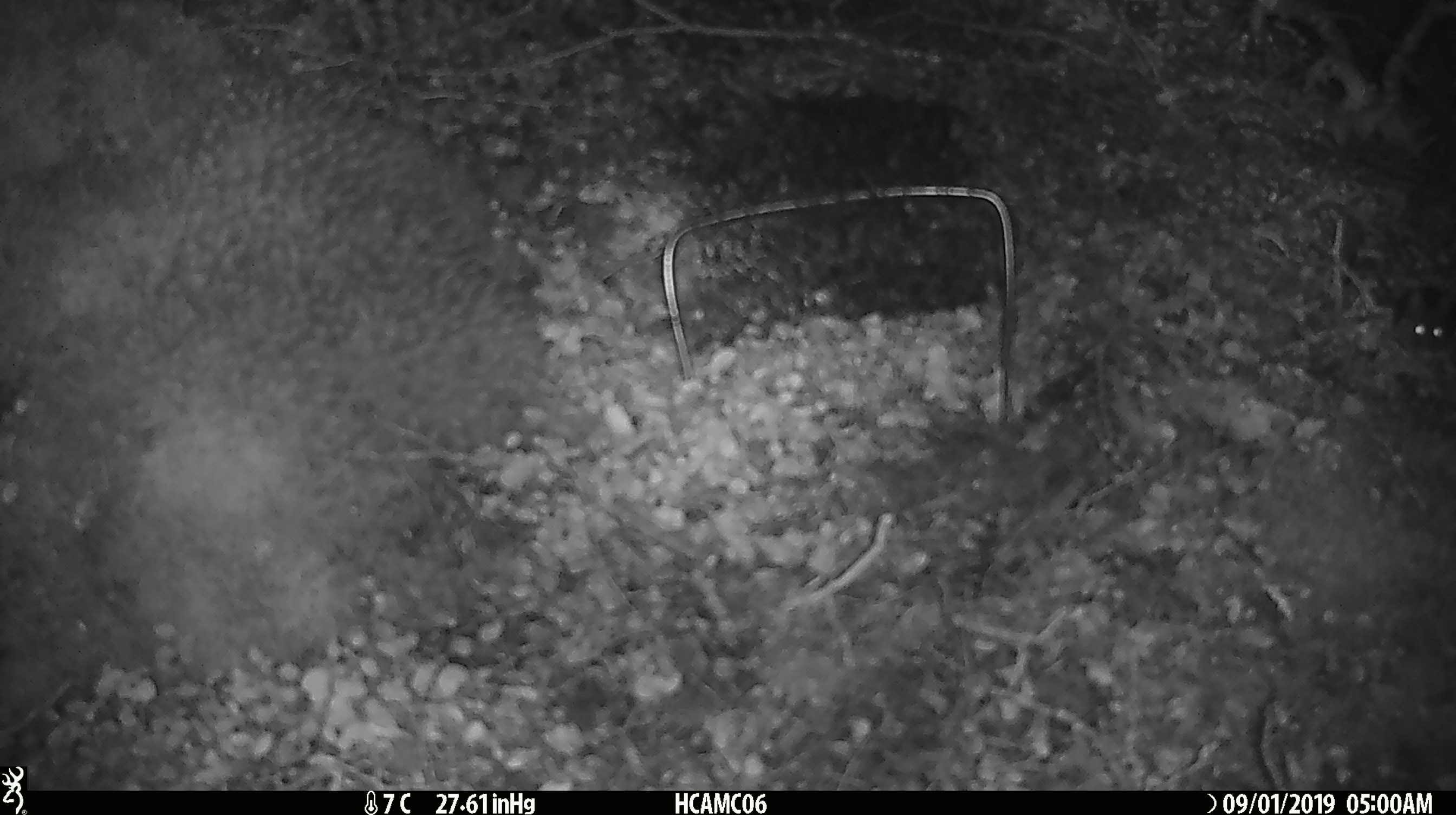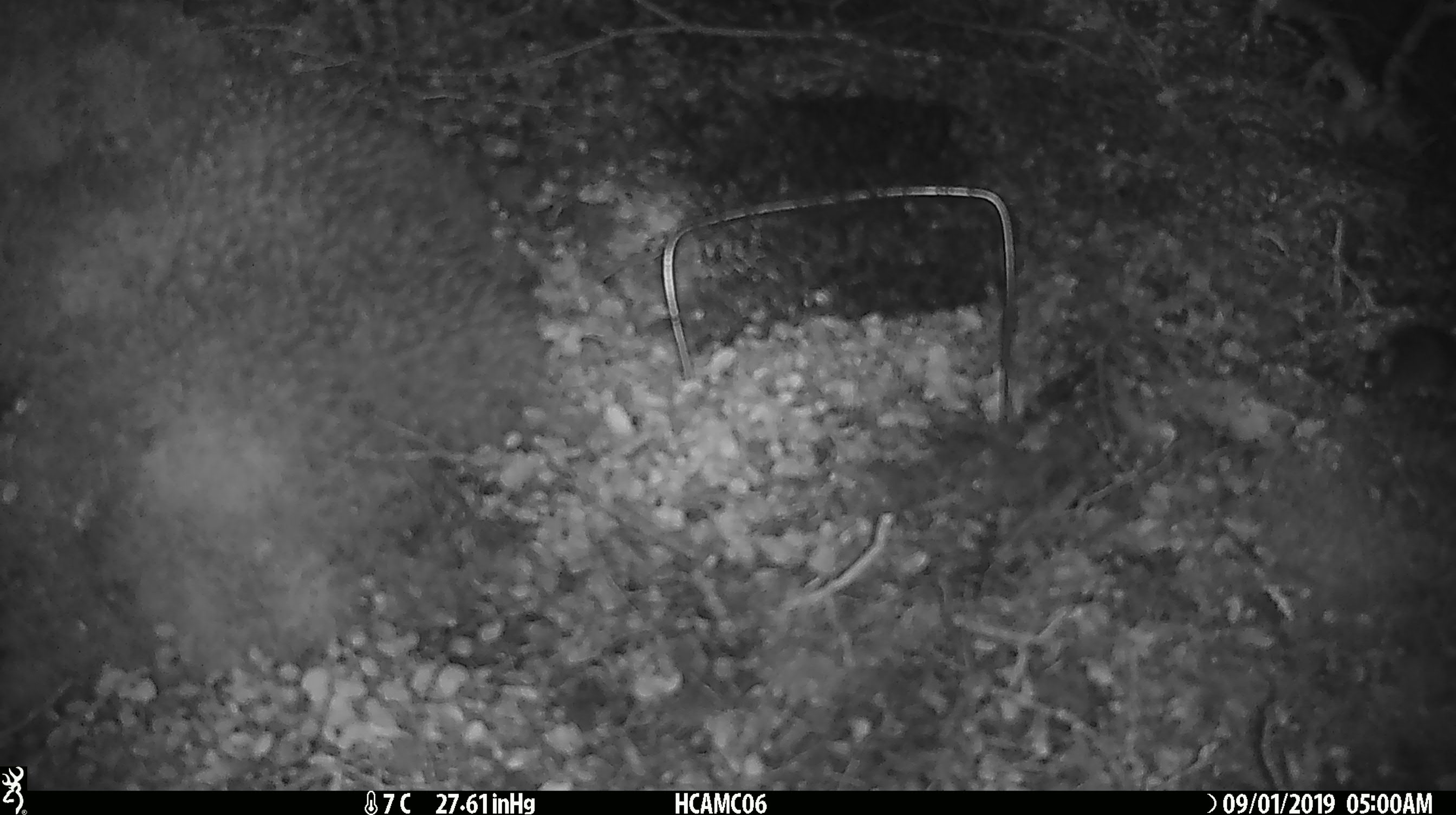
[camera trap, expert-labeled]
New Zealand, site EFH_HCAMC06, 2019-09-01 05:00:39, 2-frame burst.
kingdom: Animalia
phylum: Chordata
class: Mammalia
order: Rodentia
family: Muridae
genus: Mus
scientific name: Mus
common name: mouse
Mouse (Mus).